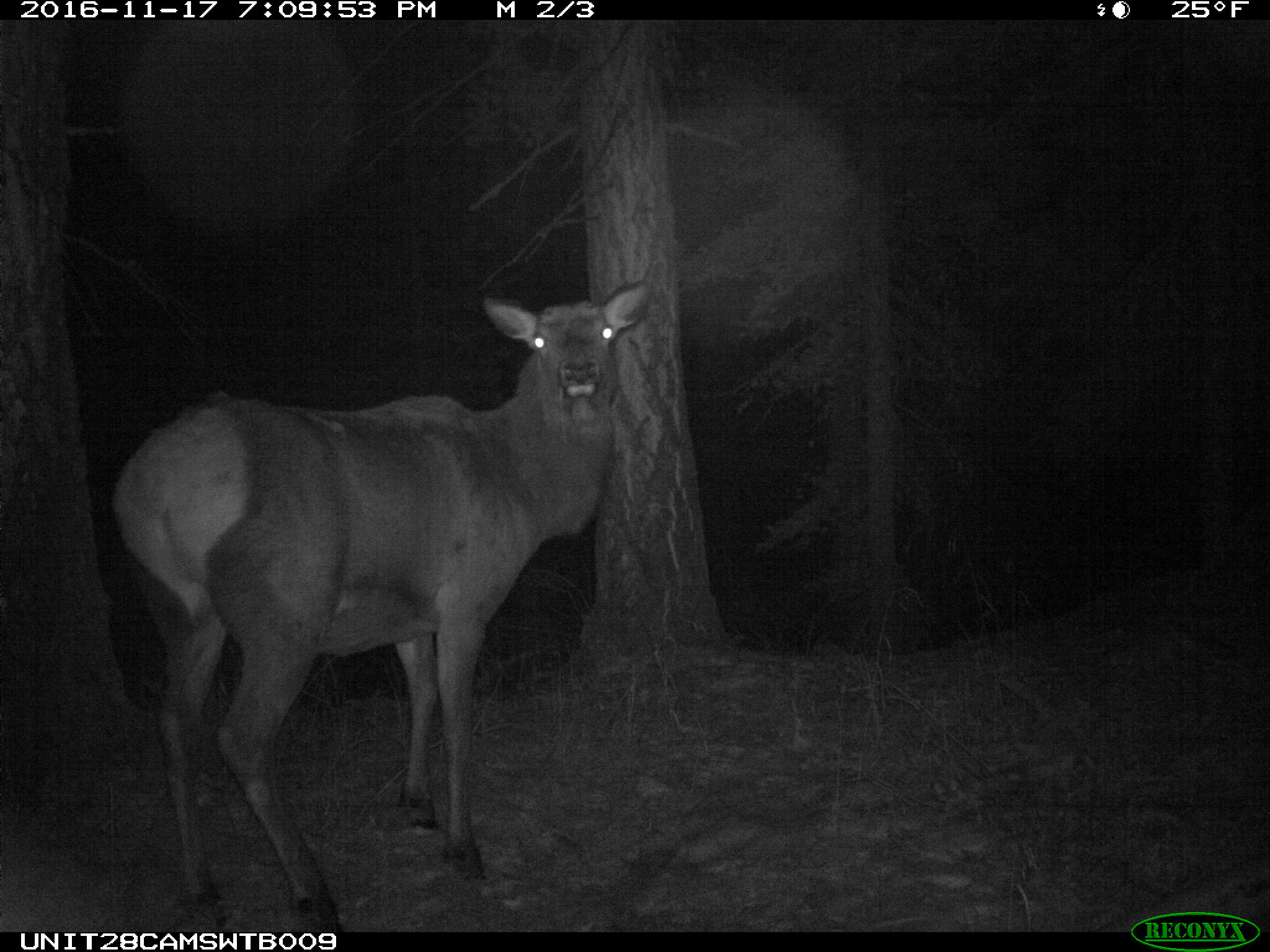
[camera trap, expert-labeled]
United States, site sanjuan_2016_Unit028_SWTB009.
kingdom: Animalia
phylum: Chordata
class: Mammalia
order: Artiodactyla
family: Cervidae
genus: Cervus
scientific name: Cervus elaphus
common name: red deer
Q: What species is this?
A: Cervus elaphus (red deer).